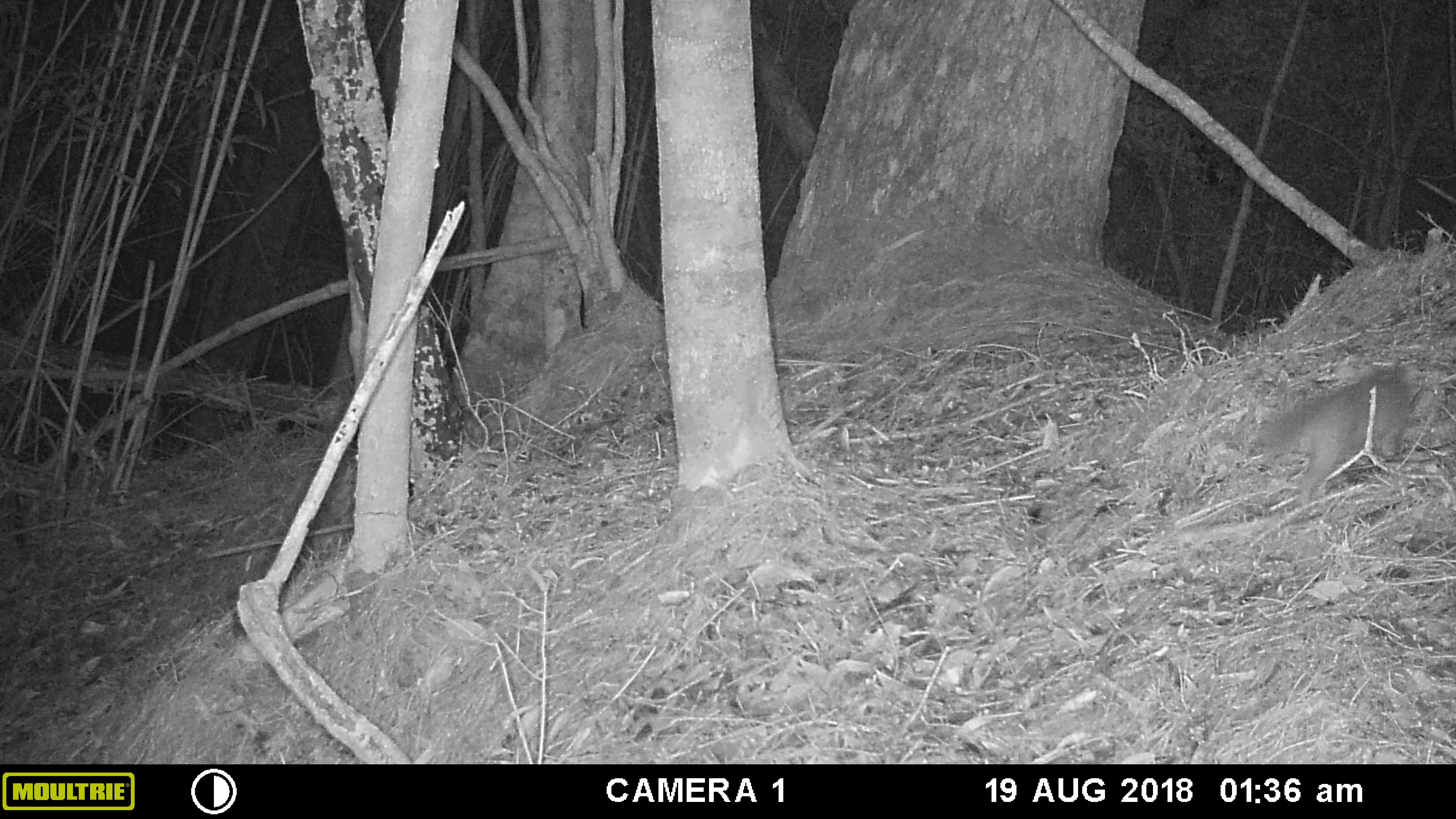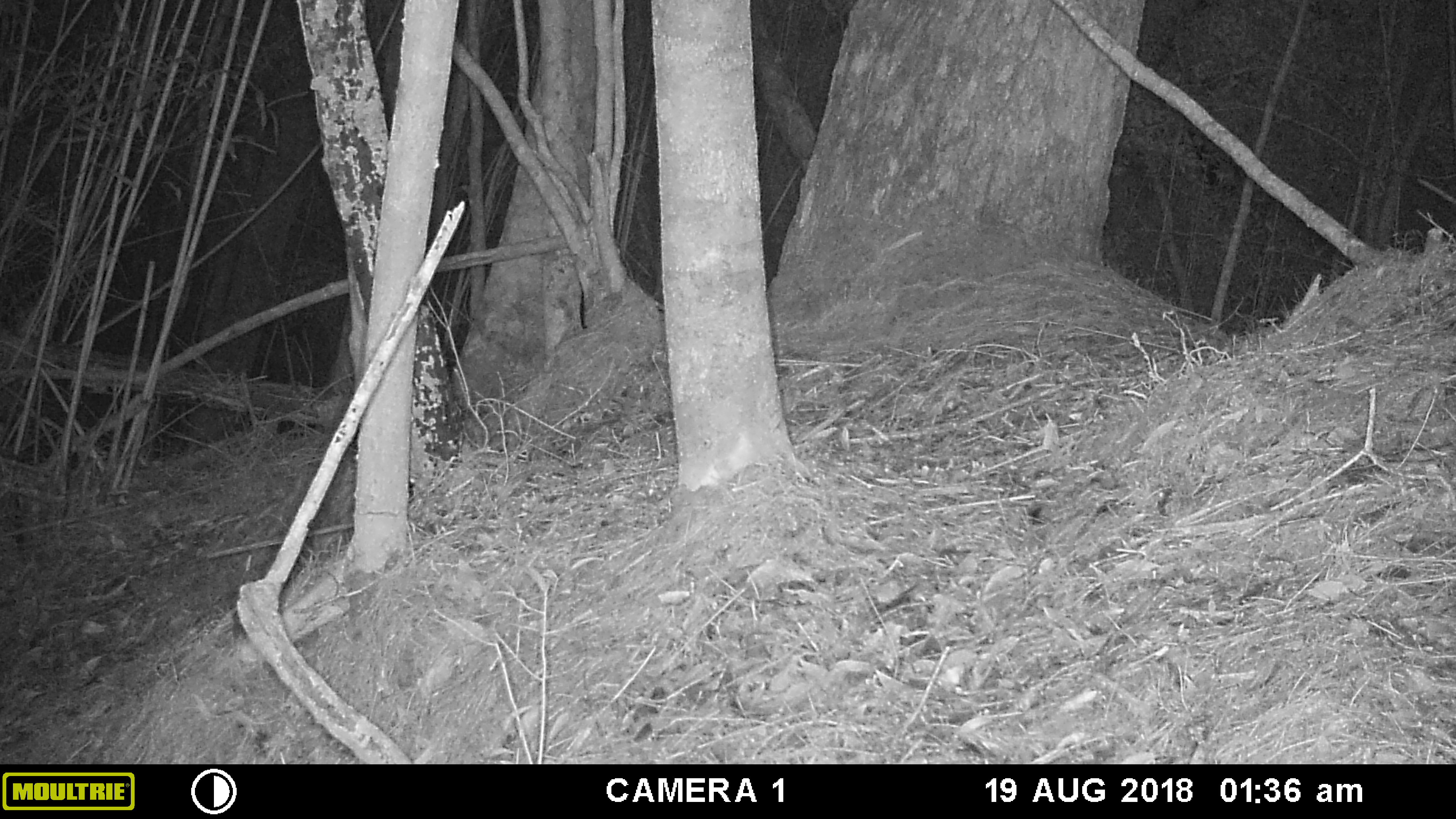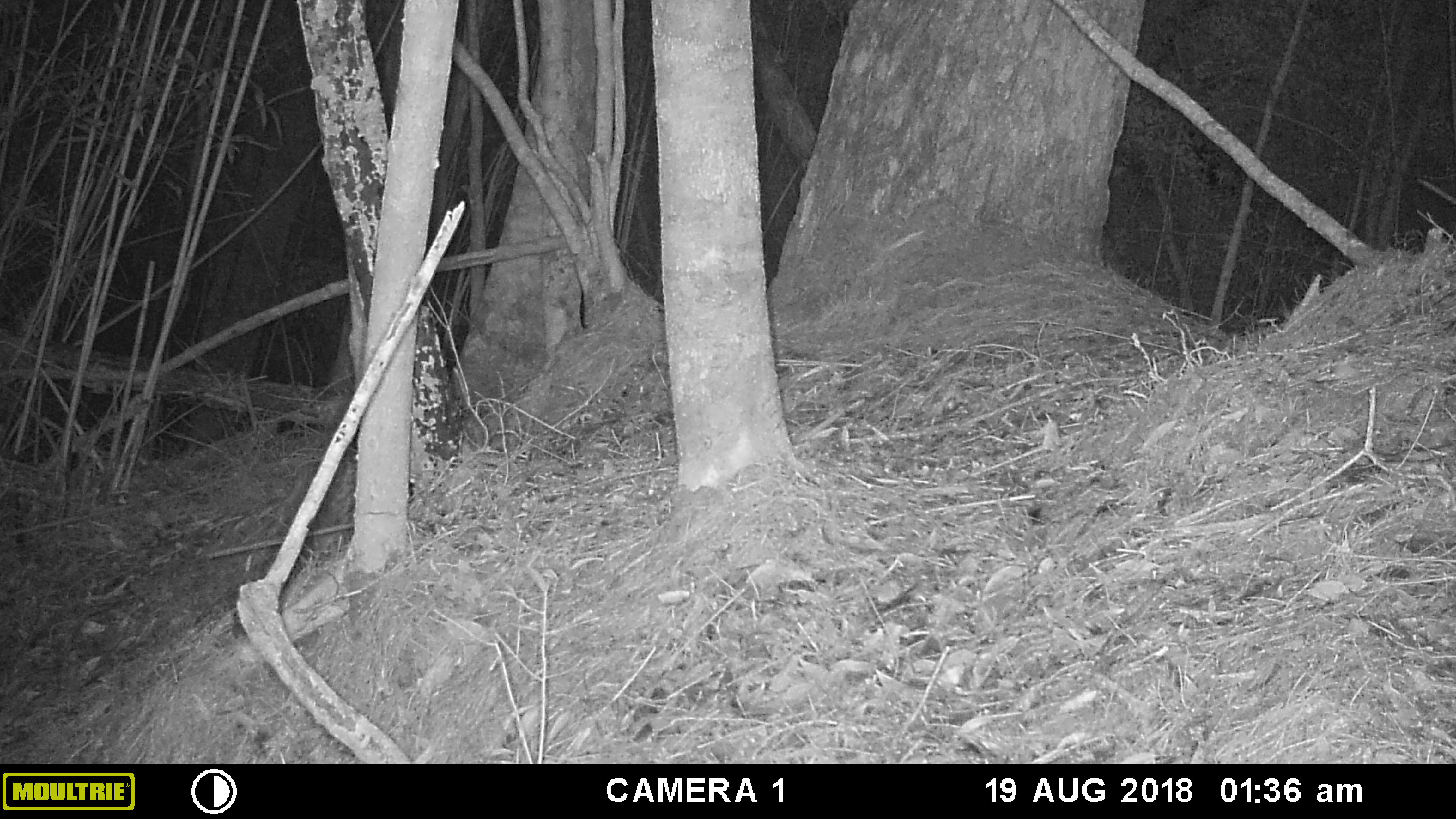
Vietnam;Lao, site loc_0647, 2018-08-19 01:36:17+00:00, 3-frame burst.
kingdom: Animalia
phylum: Chordata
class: Mammalia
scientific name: Mammalia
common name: mammal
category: unidentified small mammal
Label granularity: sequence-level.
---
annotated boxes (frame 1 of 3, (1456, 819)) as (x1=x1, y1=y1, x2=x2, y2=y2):
unidentified small mammal: (x1=1264, y1=367, x2=1409, y2=508)